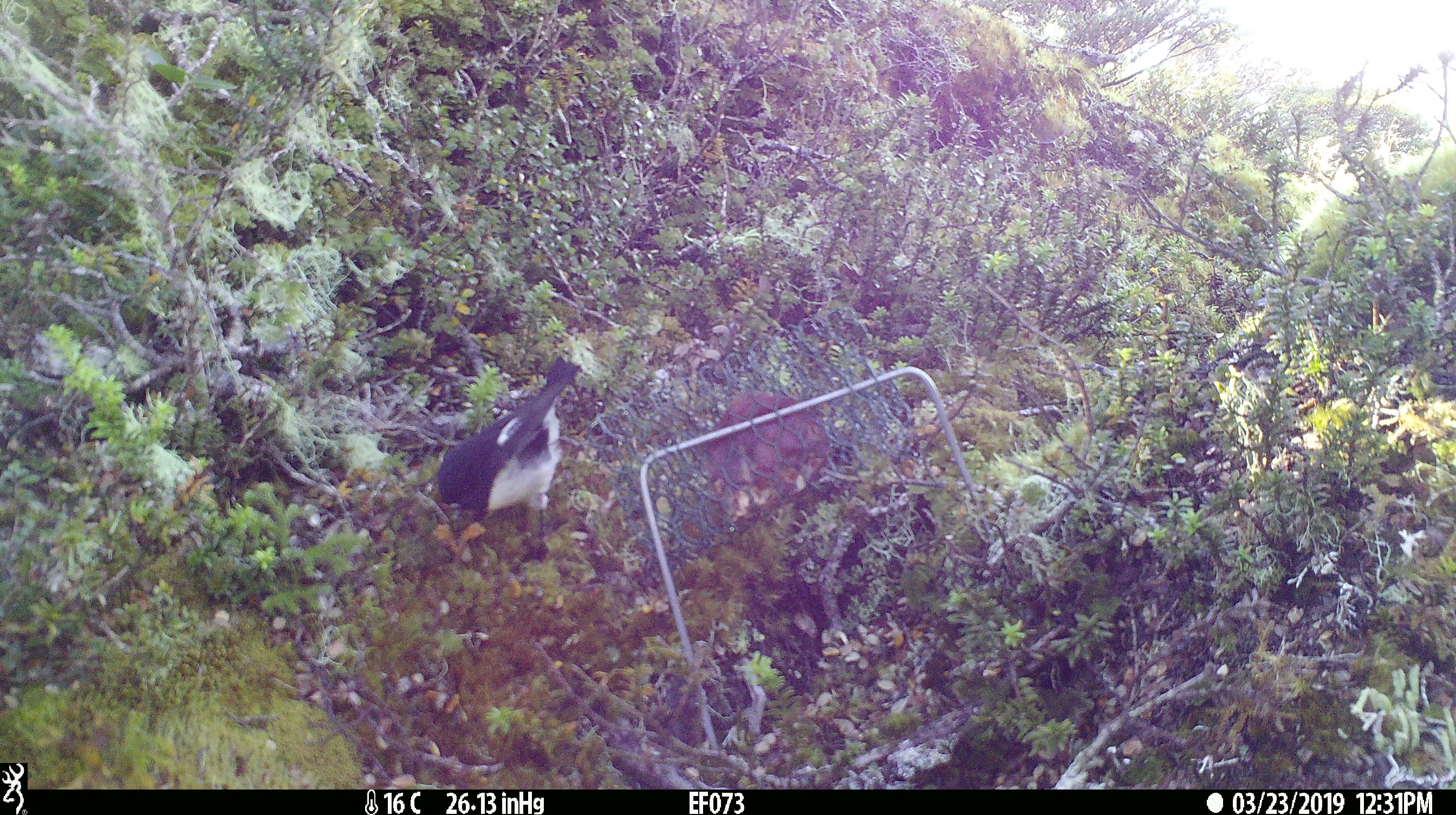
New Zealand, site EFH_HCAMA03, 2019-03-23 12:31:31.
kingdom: Animalia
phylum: Chordata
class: Aves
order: Passeriformes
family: Petroicidae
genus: Petroica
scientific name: Petroica macrocephala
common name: tomtit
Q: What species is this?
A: Tomtit (Petroica macrocephala).